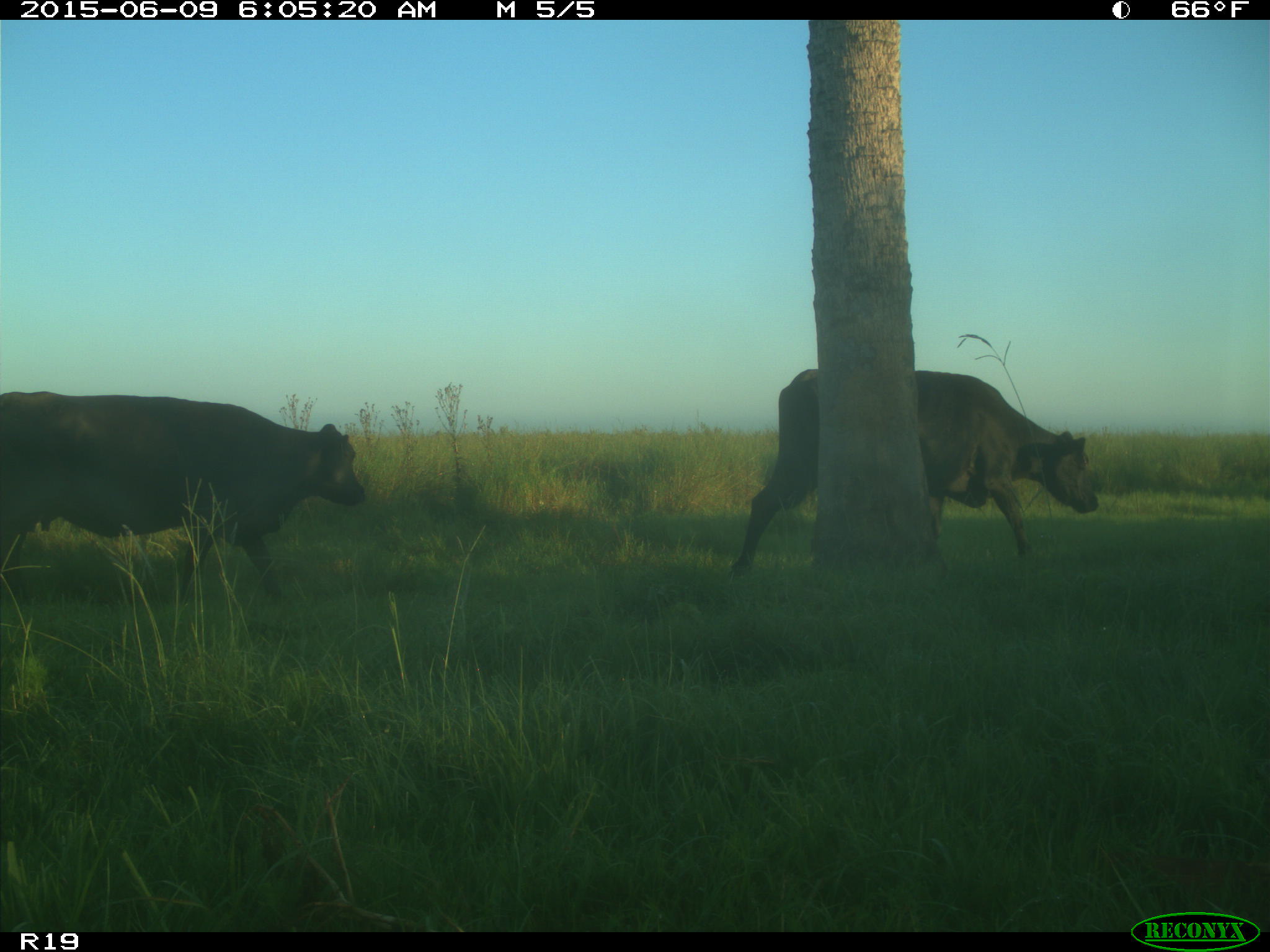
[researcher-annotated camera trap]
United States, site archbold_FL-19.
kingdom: Animalia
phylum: Chordata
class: Mammalia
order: Artiodactyla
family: Bovidae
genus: Bos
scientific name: Bos taurus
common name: domestic cow